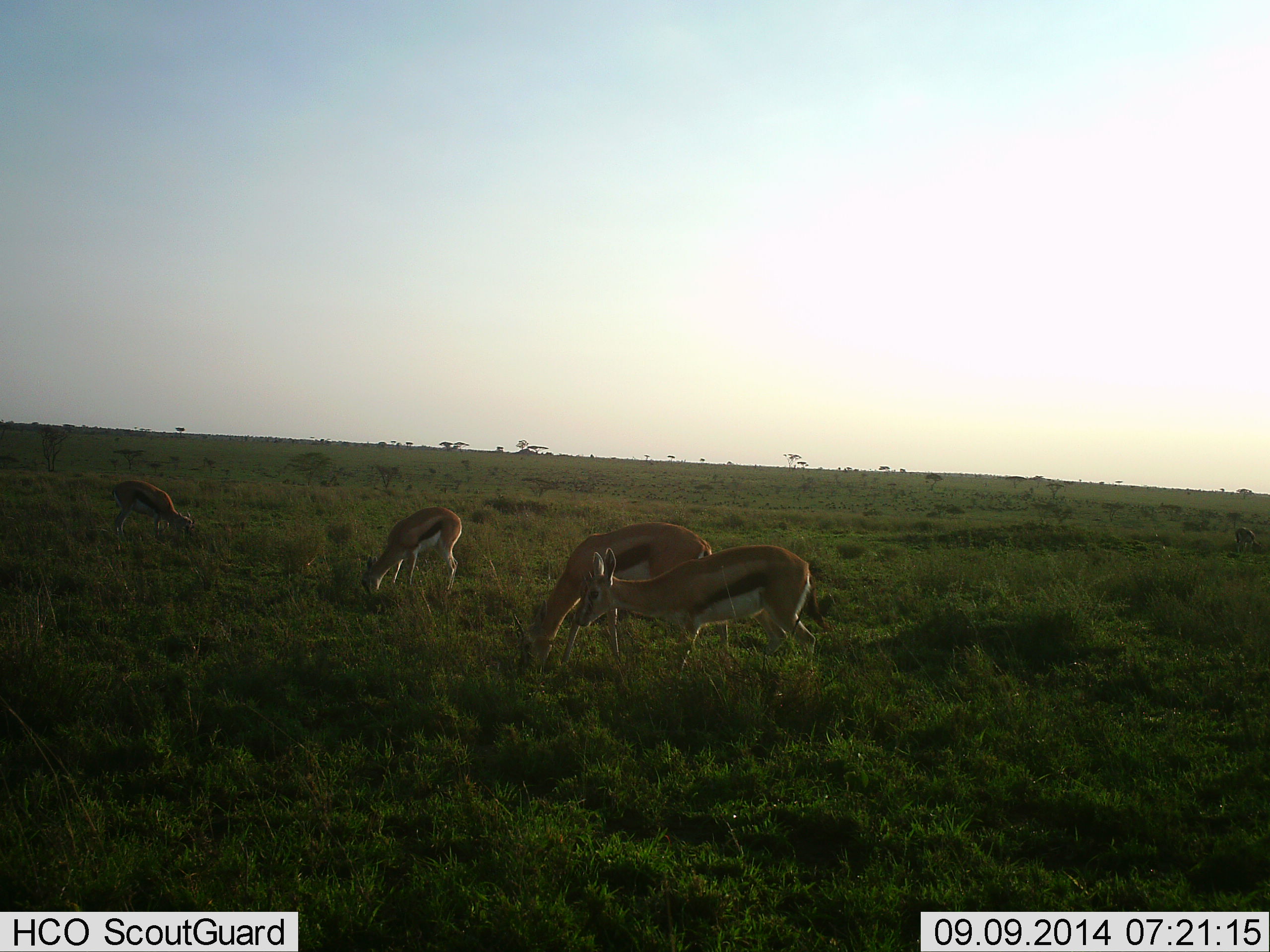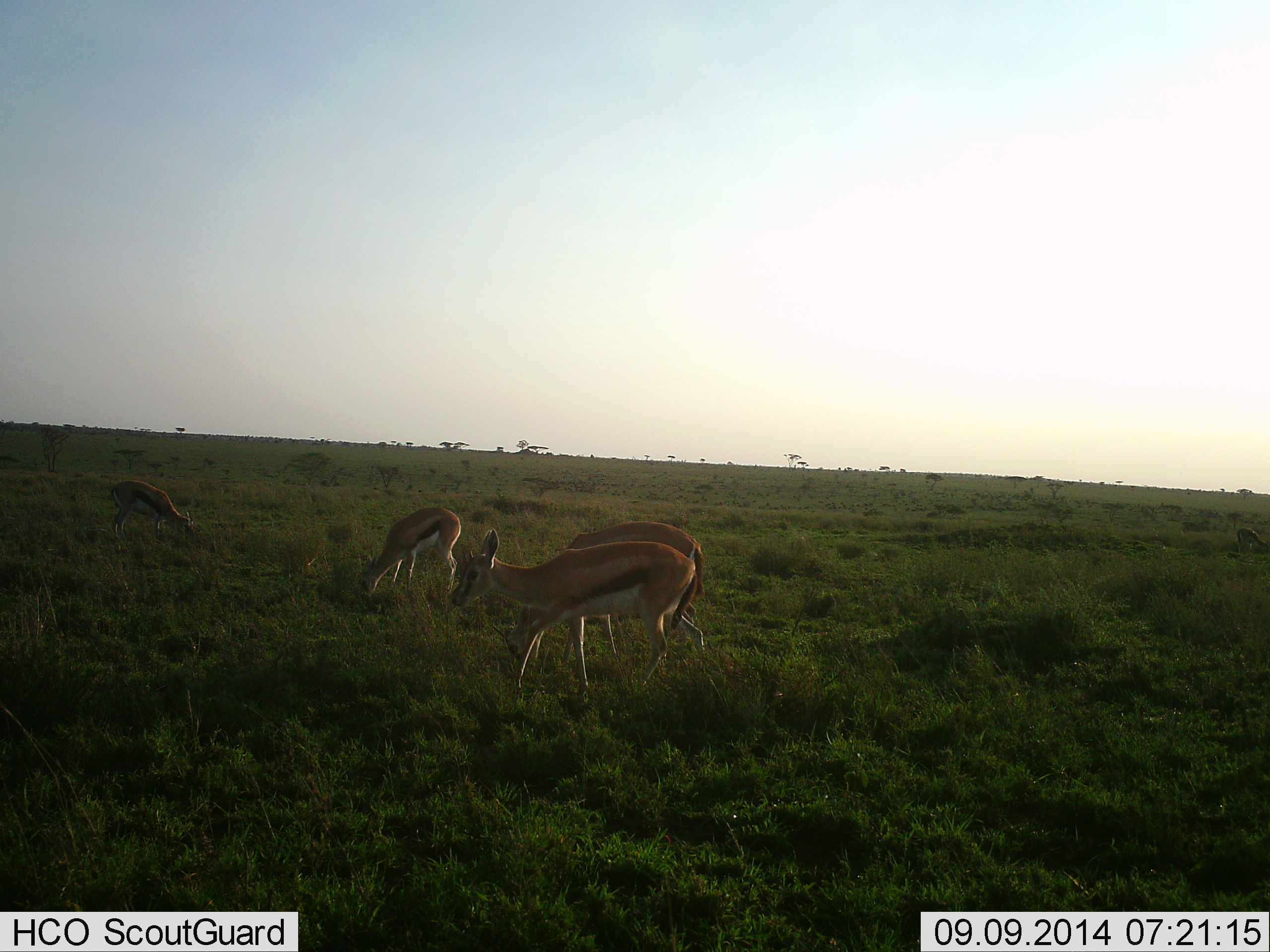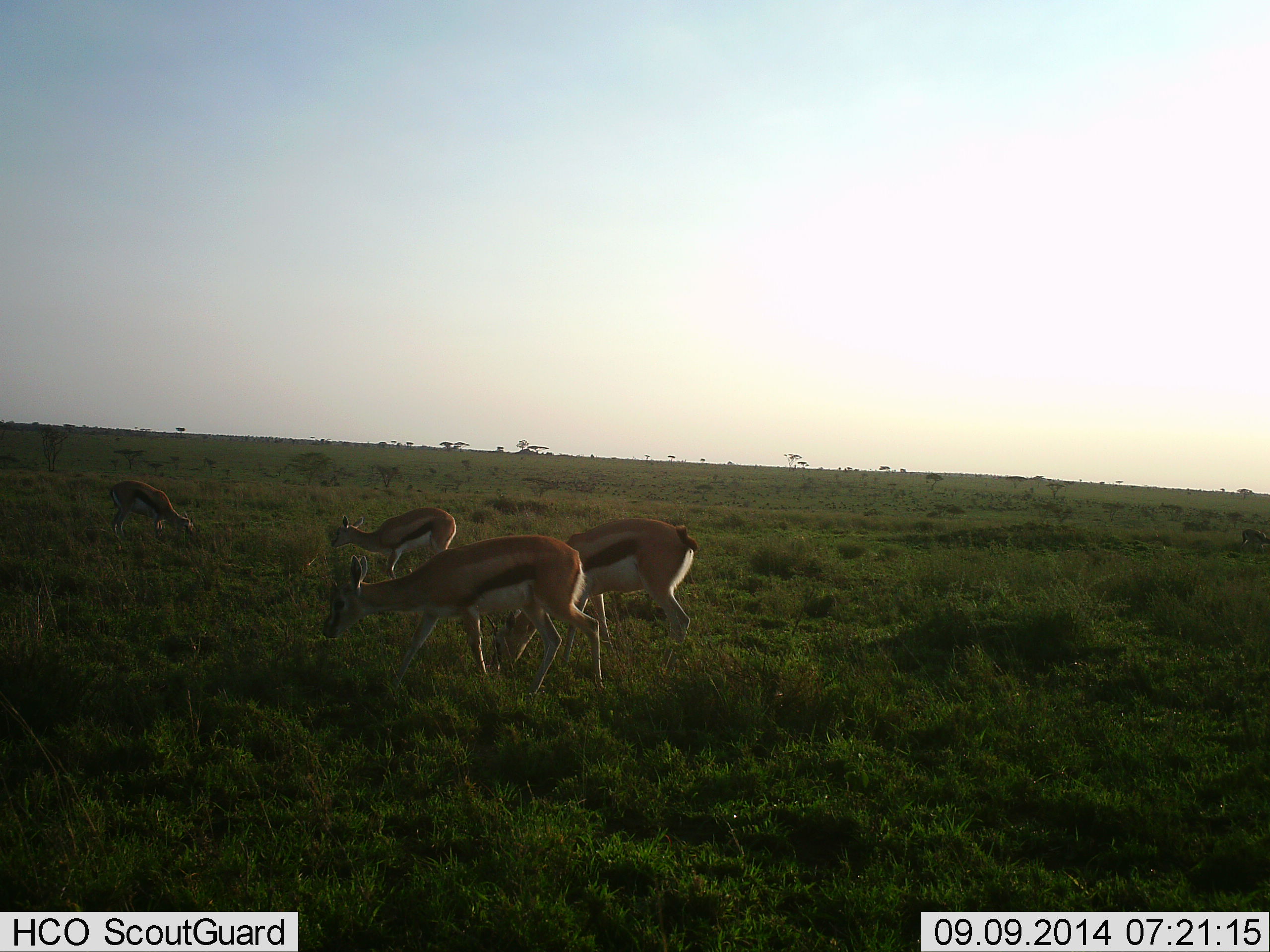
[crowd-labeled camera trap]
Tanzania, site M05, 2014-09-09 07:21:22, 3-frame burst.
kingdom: Animalia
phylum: Chordata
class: Mammalia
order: Artiodactyla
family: Bovidae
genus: Eudorcas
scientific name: Eudorcas thomsonii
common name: thomson's gazelle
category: gazellethomsons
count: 4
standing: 20%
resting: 0%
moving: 50%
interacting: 0%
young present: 10%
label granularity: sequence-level